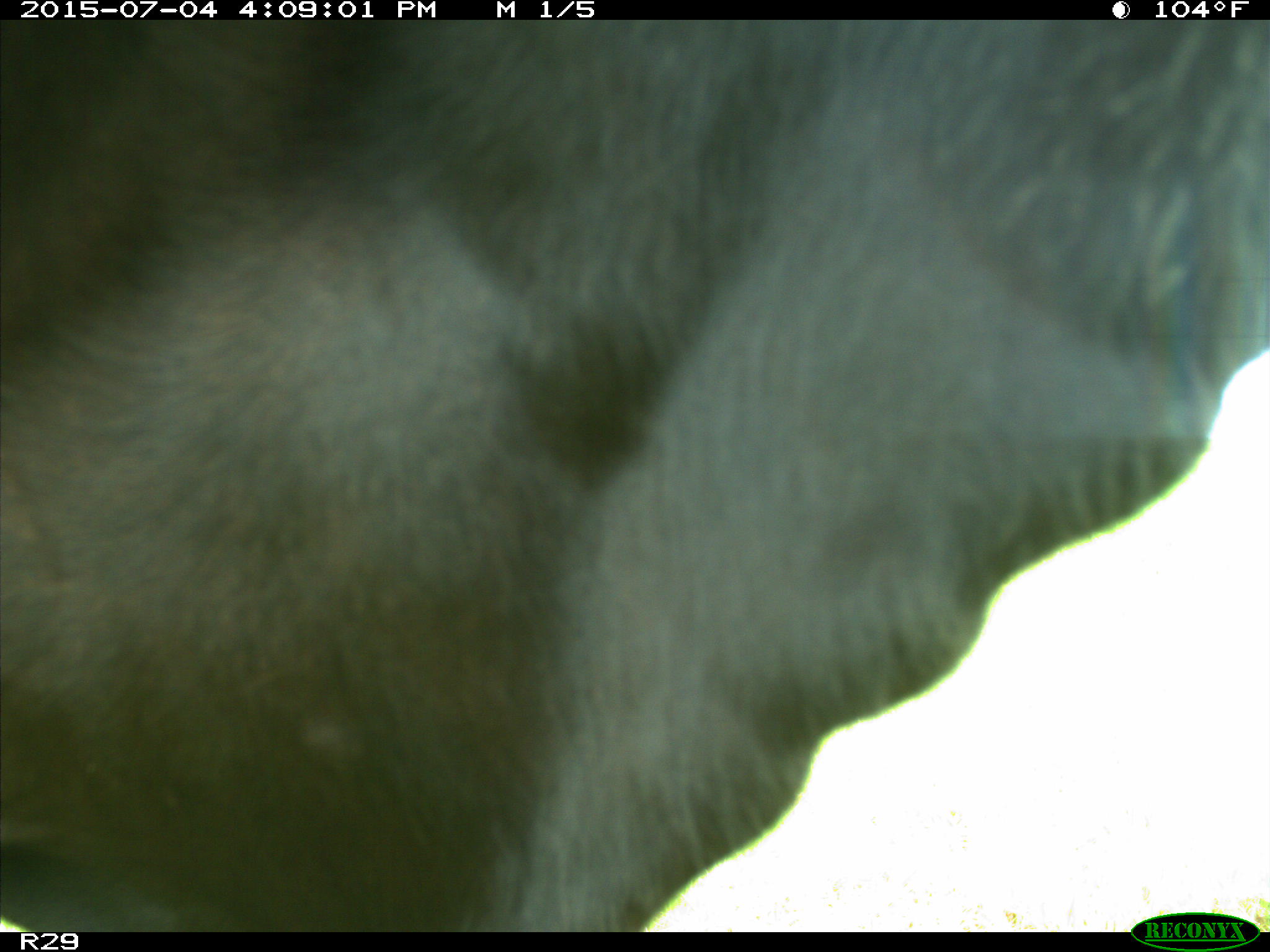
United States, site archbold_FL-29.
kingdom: Animalia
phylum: Chordata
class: Mammalia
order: Artiodactyla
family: Bovidae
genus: Bos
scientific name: Bos taurus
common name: domestic cow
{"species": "Bos taurus (domestic cow)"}